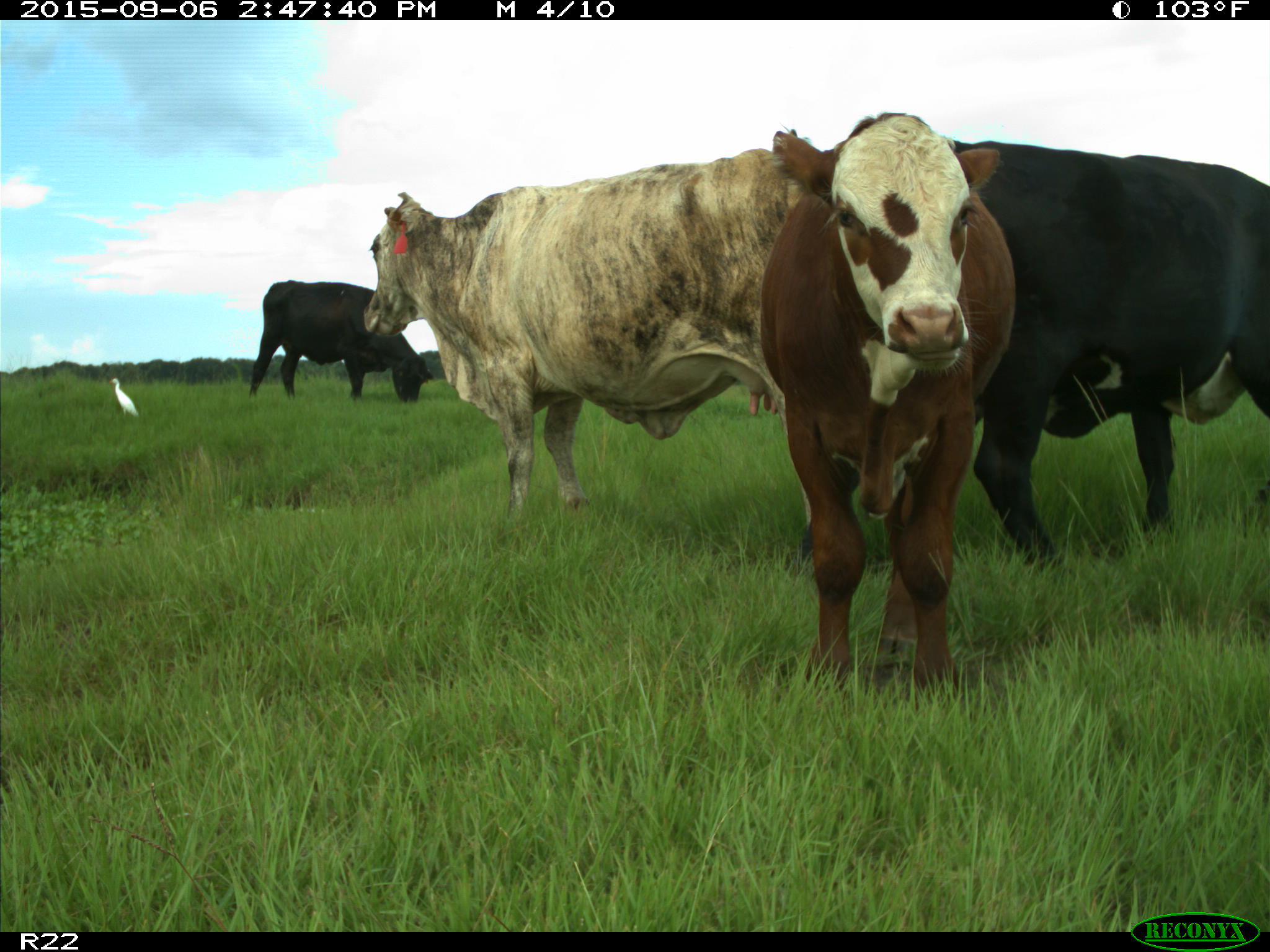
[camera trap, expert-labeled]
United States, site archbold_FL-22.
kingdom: Animalia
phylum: Chordata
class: Mammalia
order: Artiodactyla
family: Bovidae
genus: Bos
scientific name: Bos taurus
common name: domestic cow